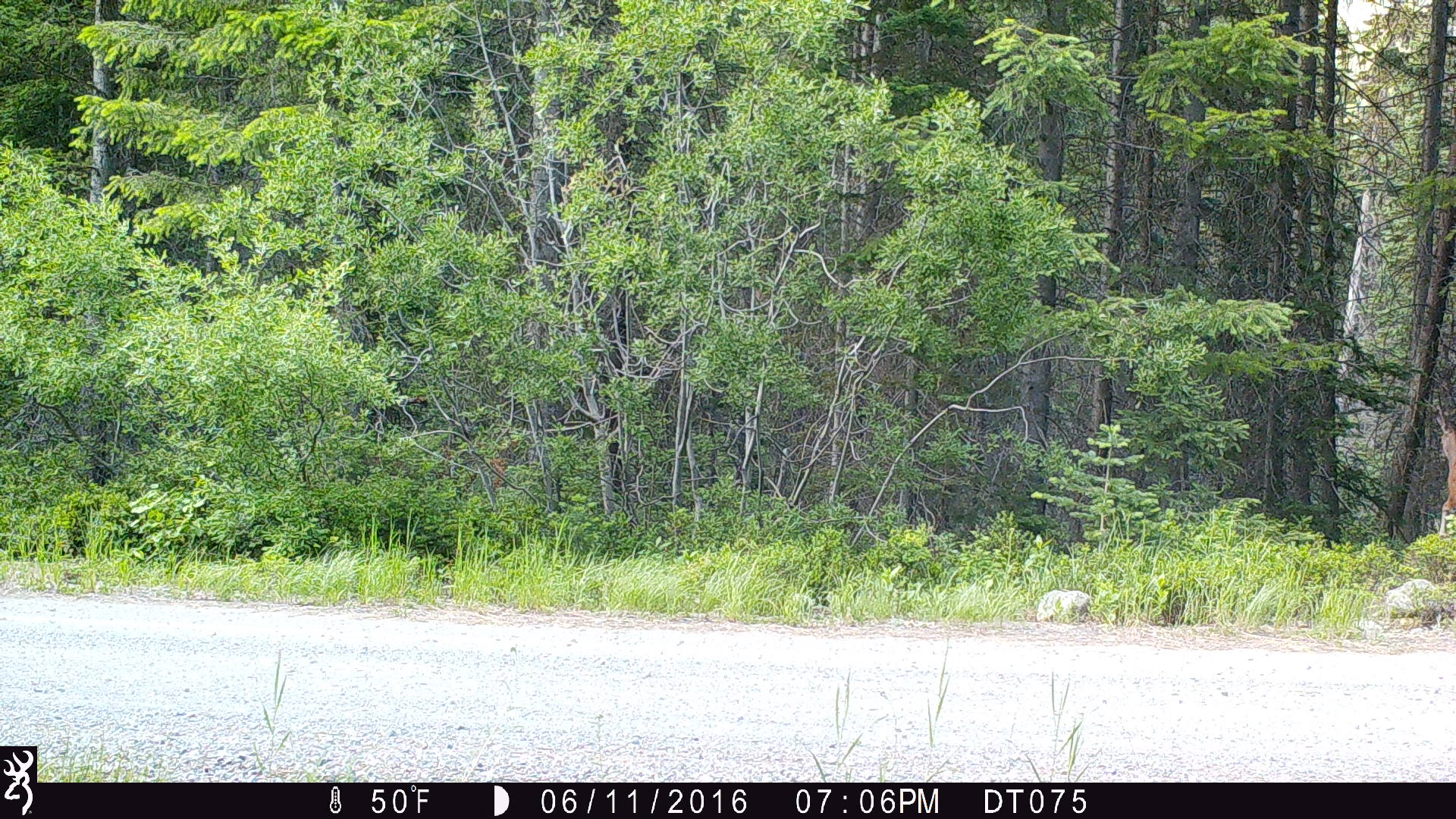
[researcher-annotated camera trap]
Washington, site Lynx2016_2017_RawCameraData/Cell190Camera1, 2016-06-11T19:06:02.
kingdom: Animalia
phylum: Chordata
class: Mammalia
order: Artiodactyla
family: Cervidae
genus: Odocoileus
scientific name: Odocoileus hemionus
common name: mule deer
Odocoileus hemionus (mule deer). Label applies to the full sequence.